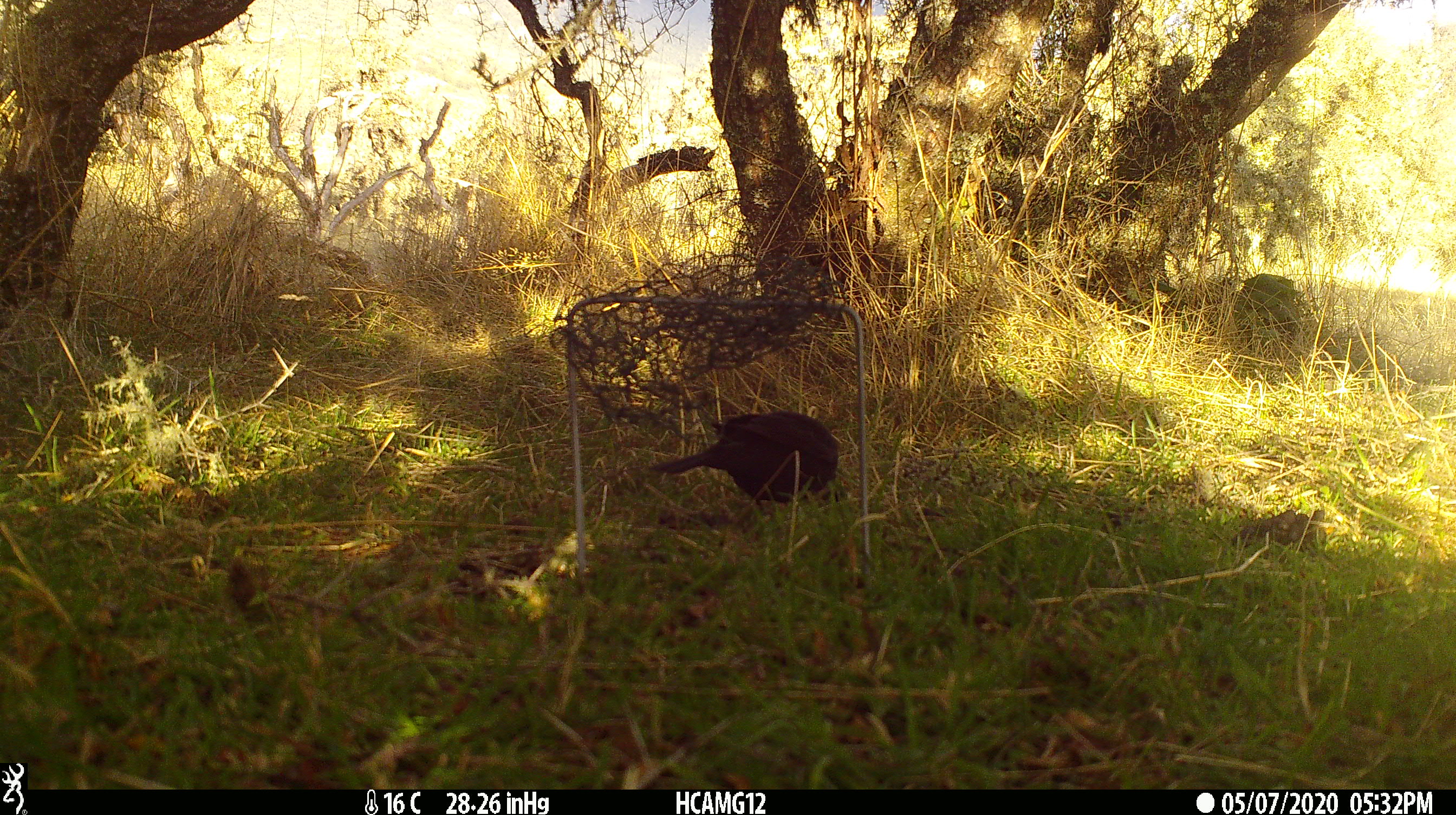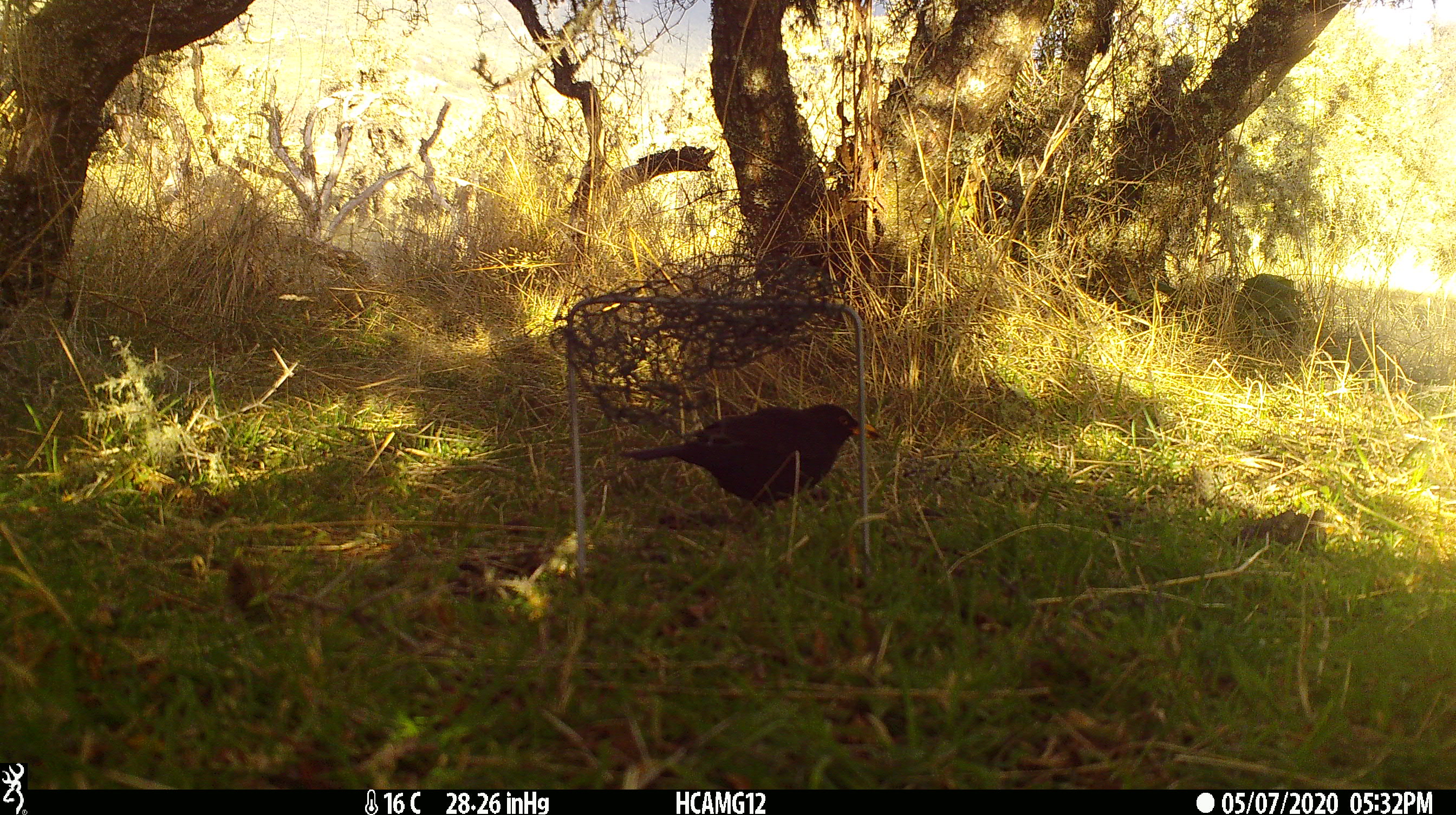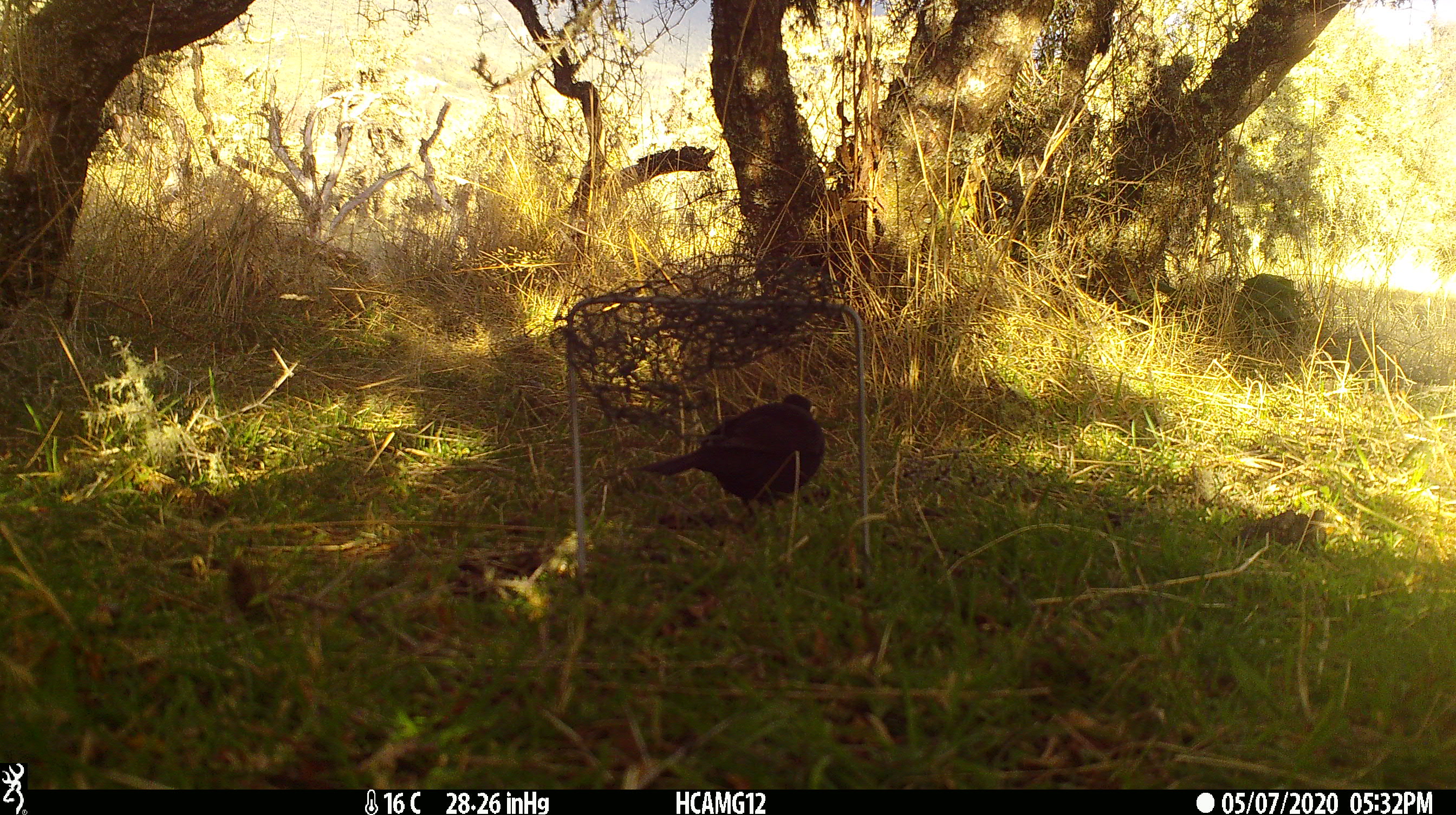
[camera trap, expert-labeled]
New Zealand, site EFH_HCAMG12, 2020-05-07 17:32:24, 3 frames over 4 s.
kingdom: Animalia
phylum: Chordata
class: Aves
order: Passeriformes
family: Turdidae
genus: Turdus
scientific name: Turdus merula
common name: eurasian blackbird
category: blackbird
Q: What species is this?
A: Blackbird (eurasian blackbird) (Turdus merula).